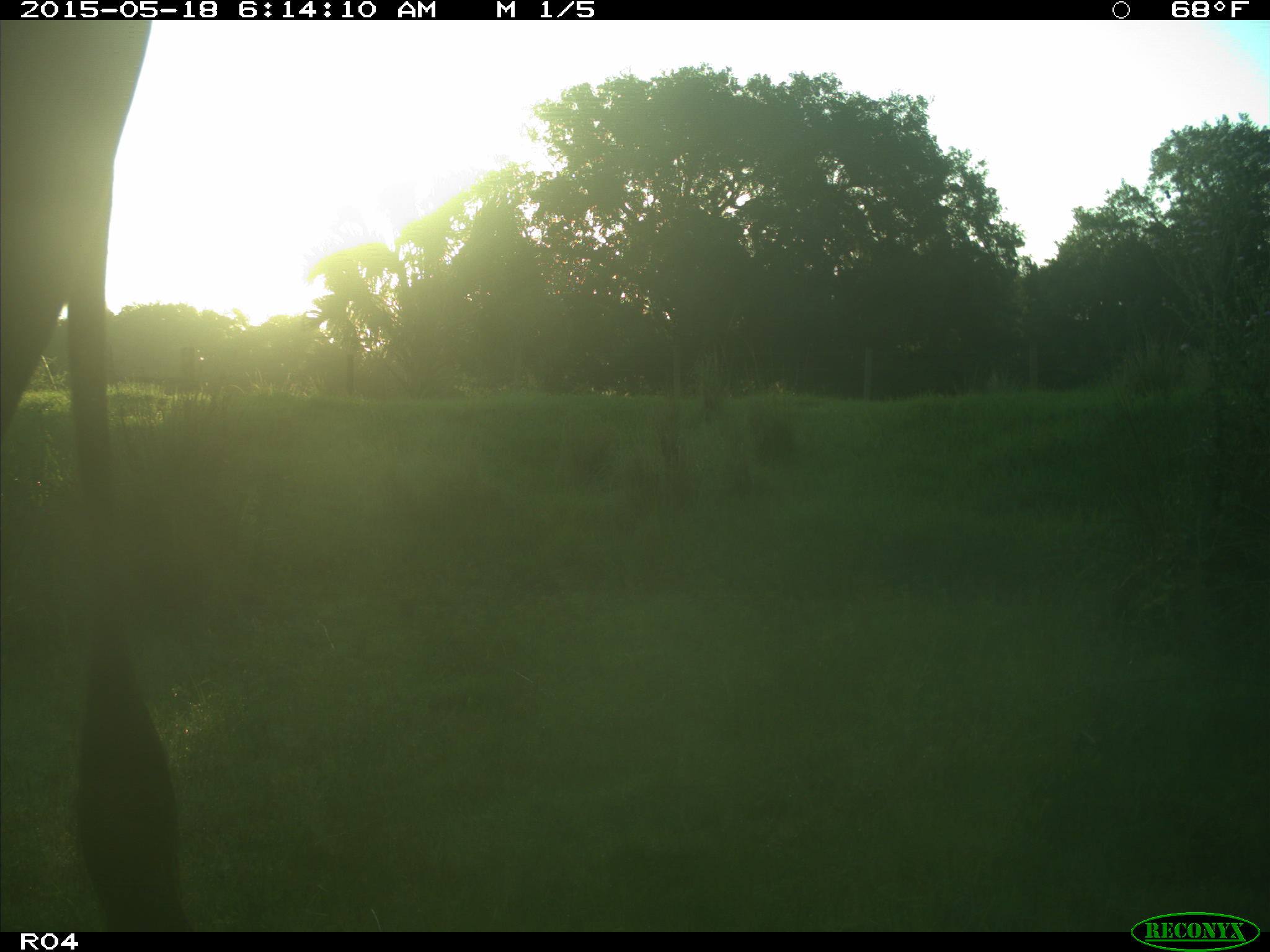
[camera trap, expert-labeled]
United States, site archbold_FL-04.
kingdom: Animalia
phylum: Chordata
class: Mammalia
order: Artiodactyla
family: Bovidae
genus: Bos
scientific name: Bos taurus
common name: domestic cow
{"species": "Bos taurus (domestic cow)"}